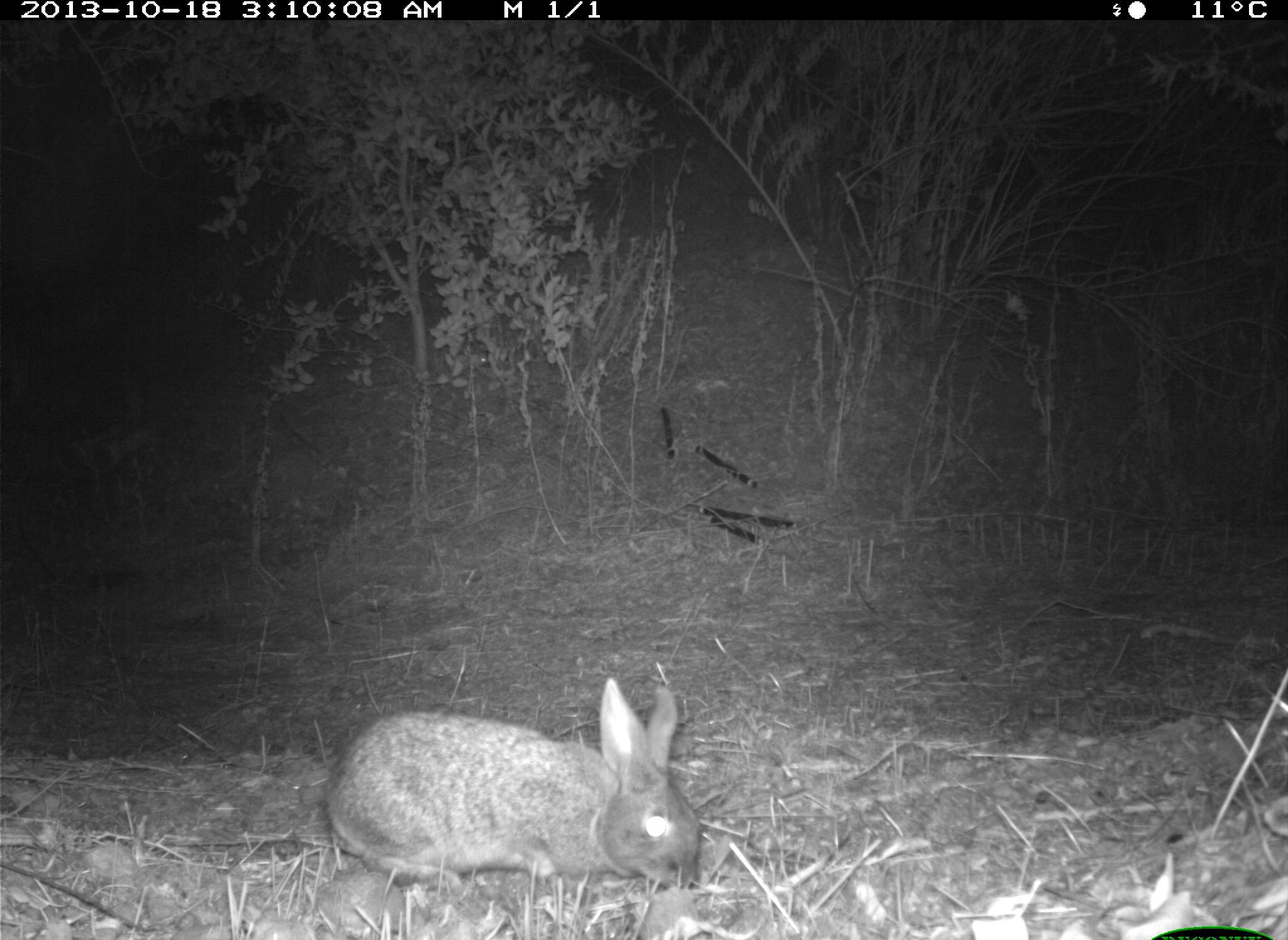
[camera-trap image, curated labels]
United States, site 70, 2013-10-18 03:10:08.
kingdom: Animalia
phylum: Chordata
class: Mammalia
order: Lagomorpha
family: Leporidae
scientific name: Leporidae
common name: rabbits and hares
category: rabbit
Rabbit (rabbits and hares) (Leporidae).